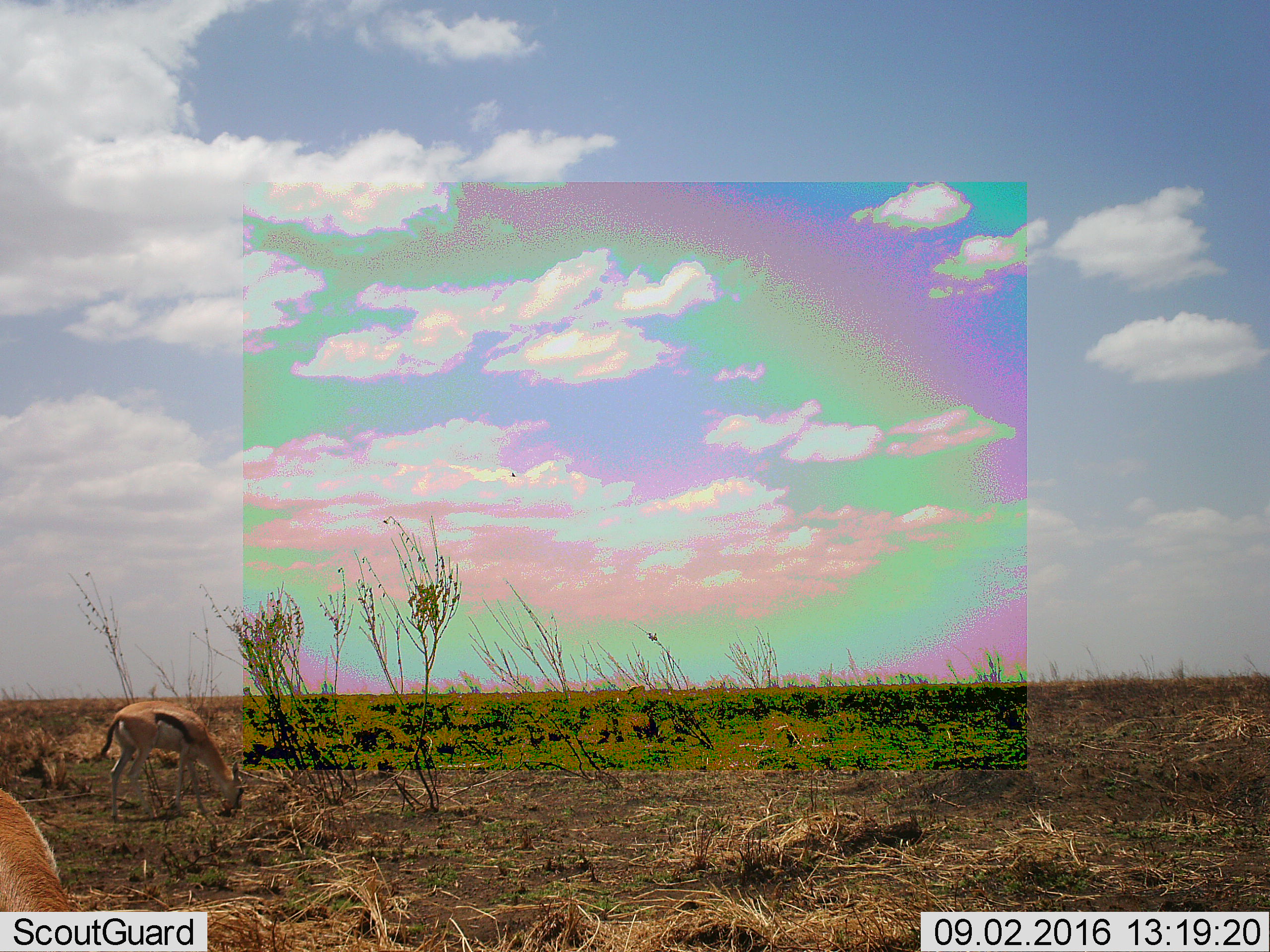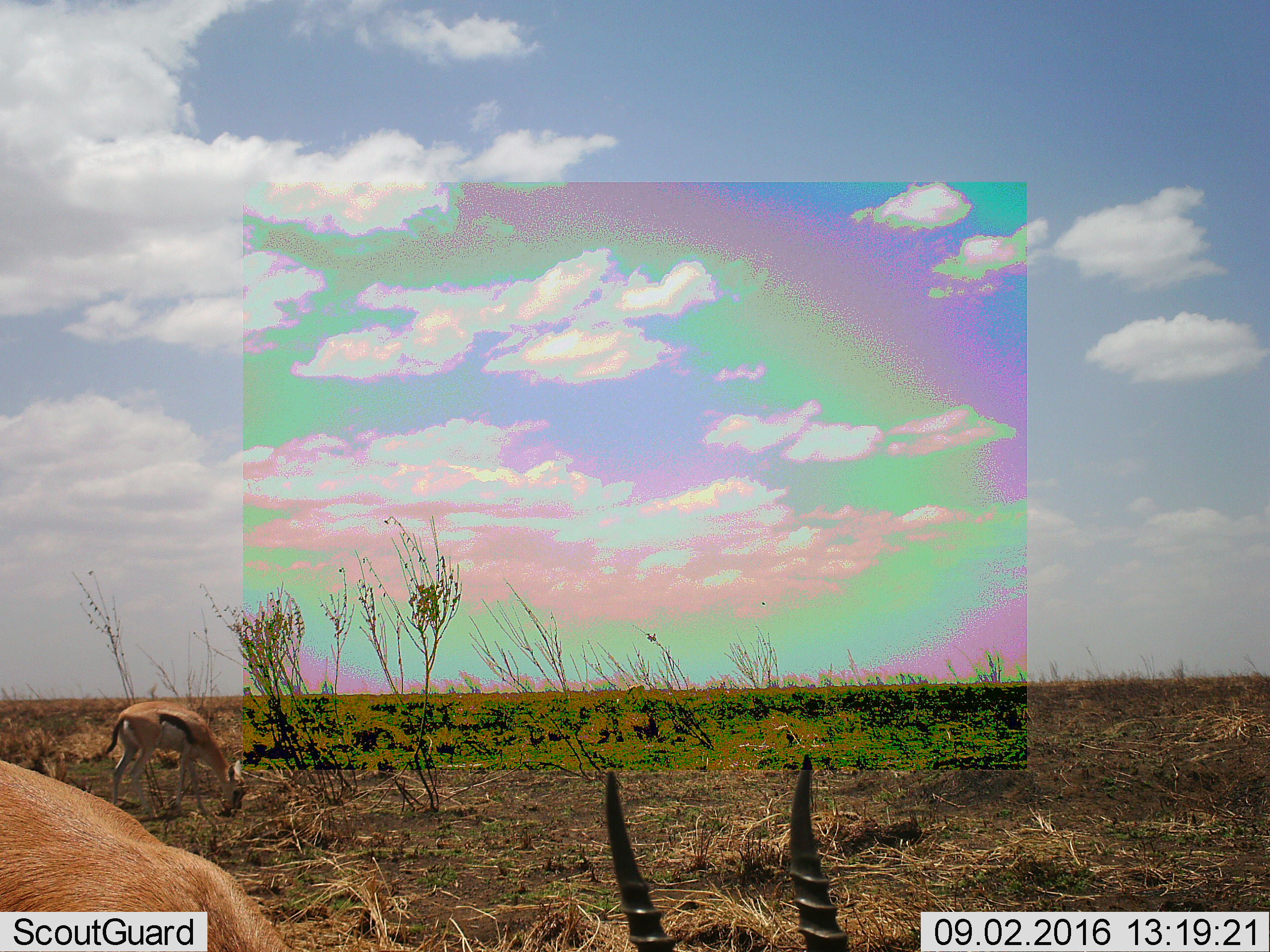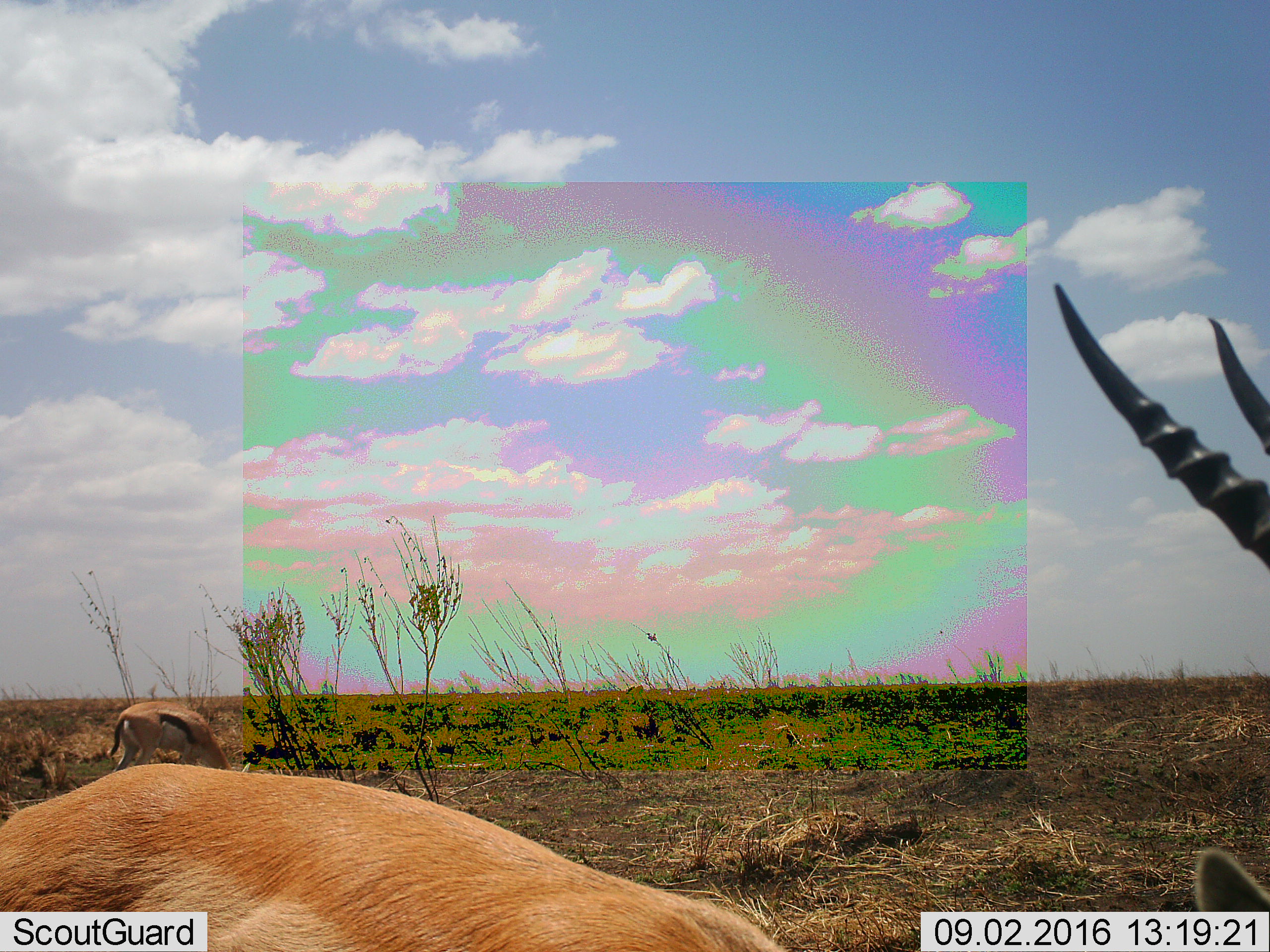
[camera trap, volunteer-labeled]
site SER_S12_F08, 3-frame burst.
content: unidentified animal